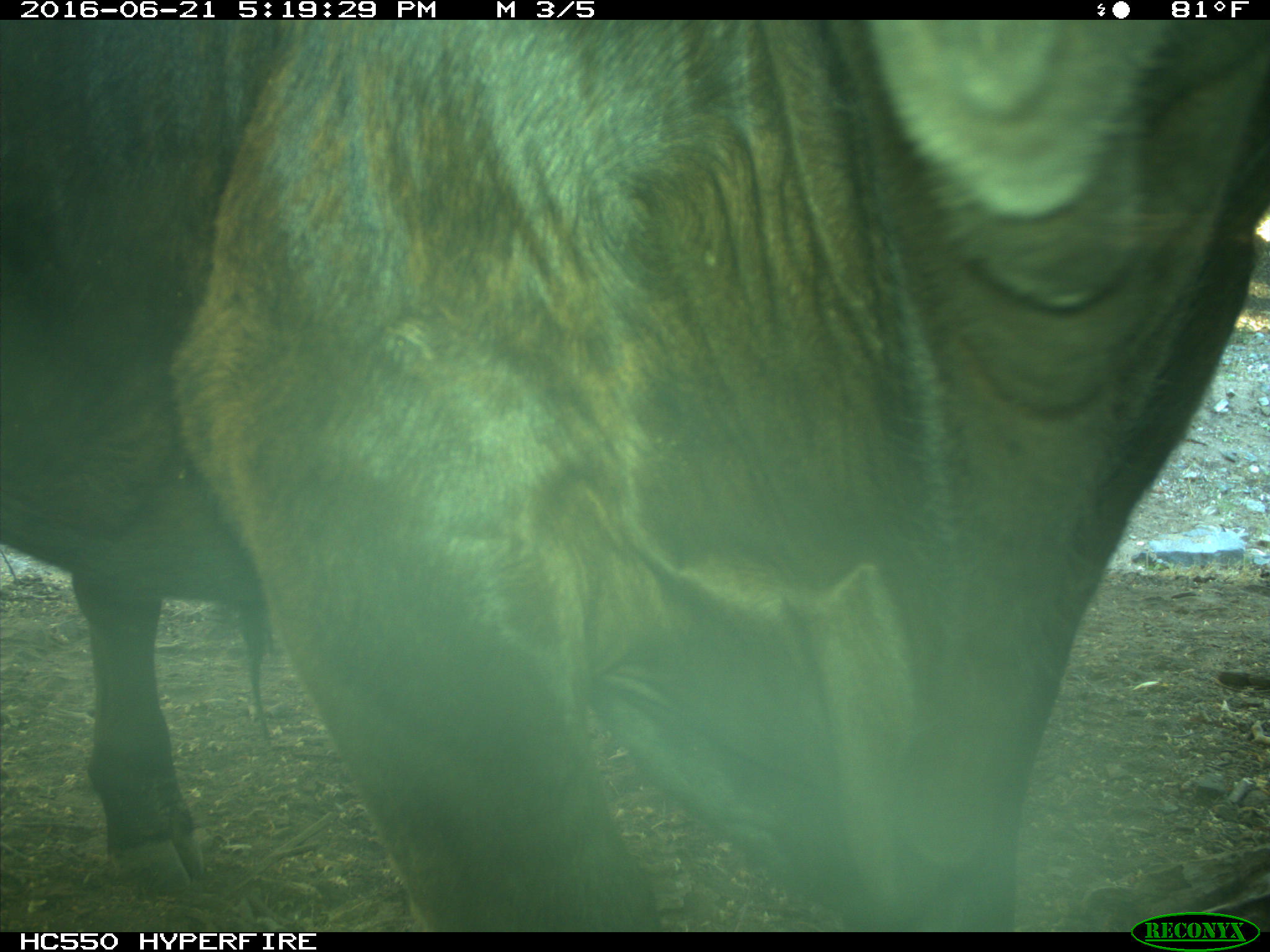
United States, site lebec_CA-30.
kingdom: Animalia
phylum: Chordata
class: Mammalia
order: Artiodactyla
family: Bovidae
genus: Bos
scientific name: Bos taurus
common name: domestic cow